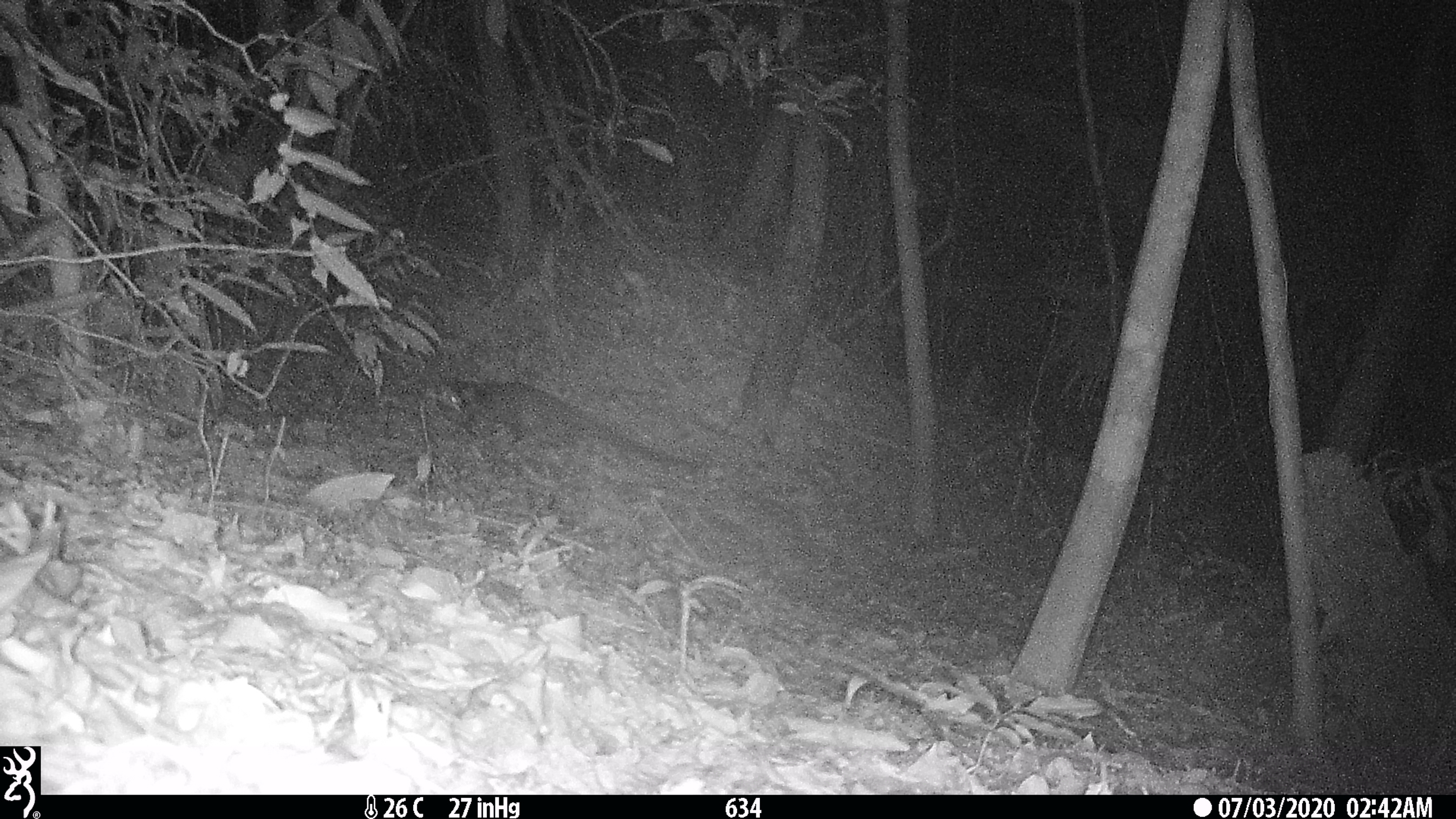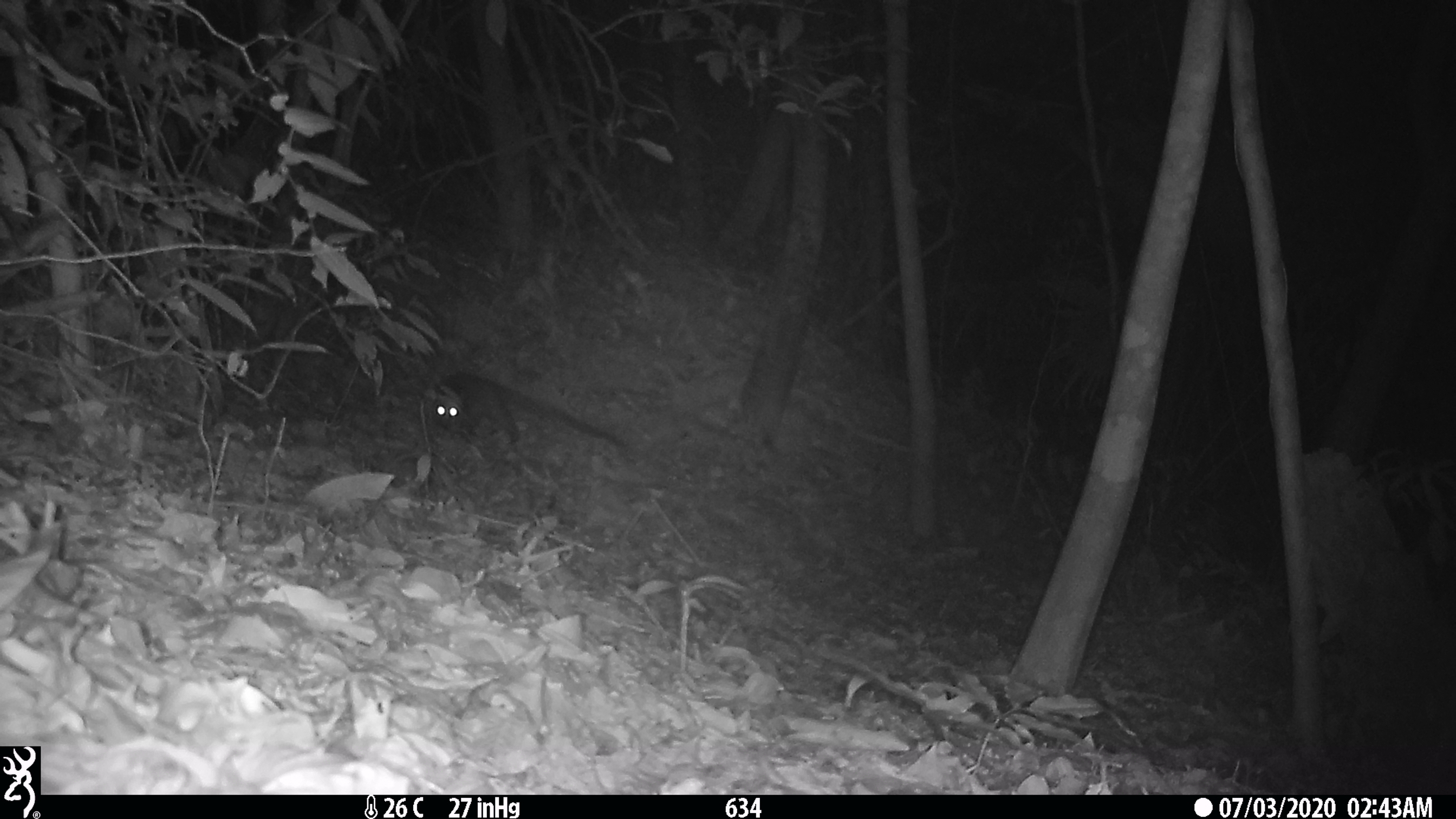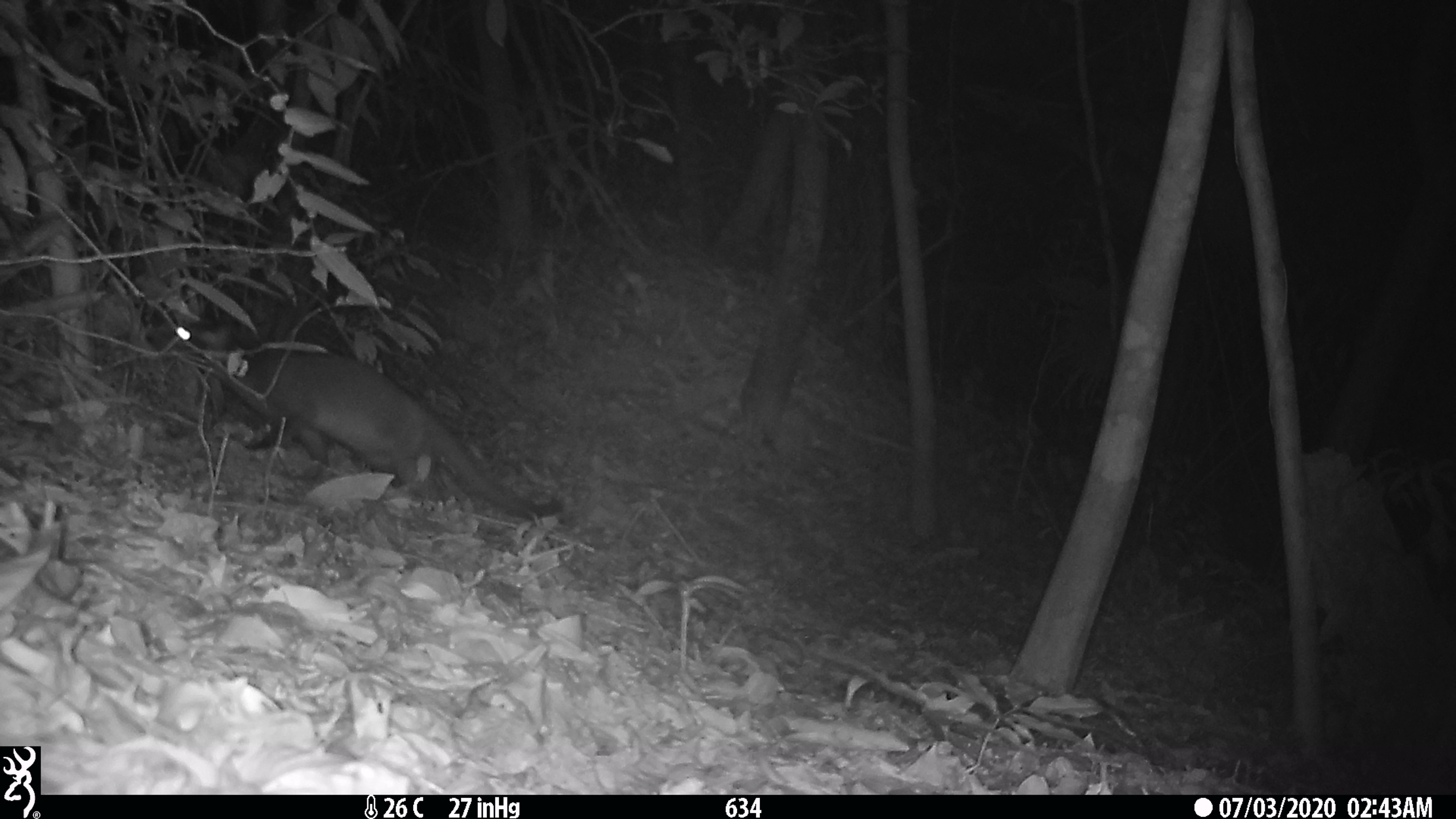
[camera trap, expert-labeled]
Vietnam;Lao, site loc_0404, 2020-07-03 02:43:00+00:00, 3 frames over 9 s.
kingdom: Animalia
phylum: Chordata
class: Mammalia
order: Carnivora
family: Viverridae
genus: Paguma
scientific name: Paguma larvata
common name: masked palm civet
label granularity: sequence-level